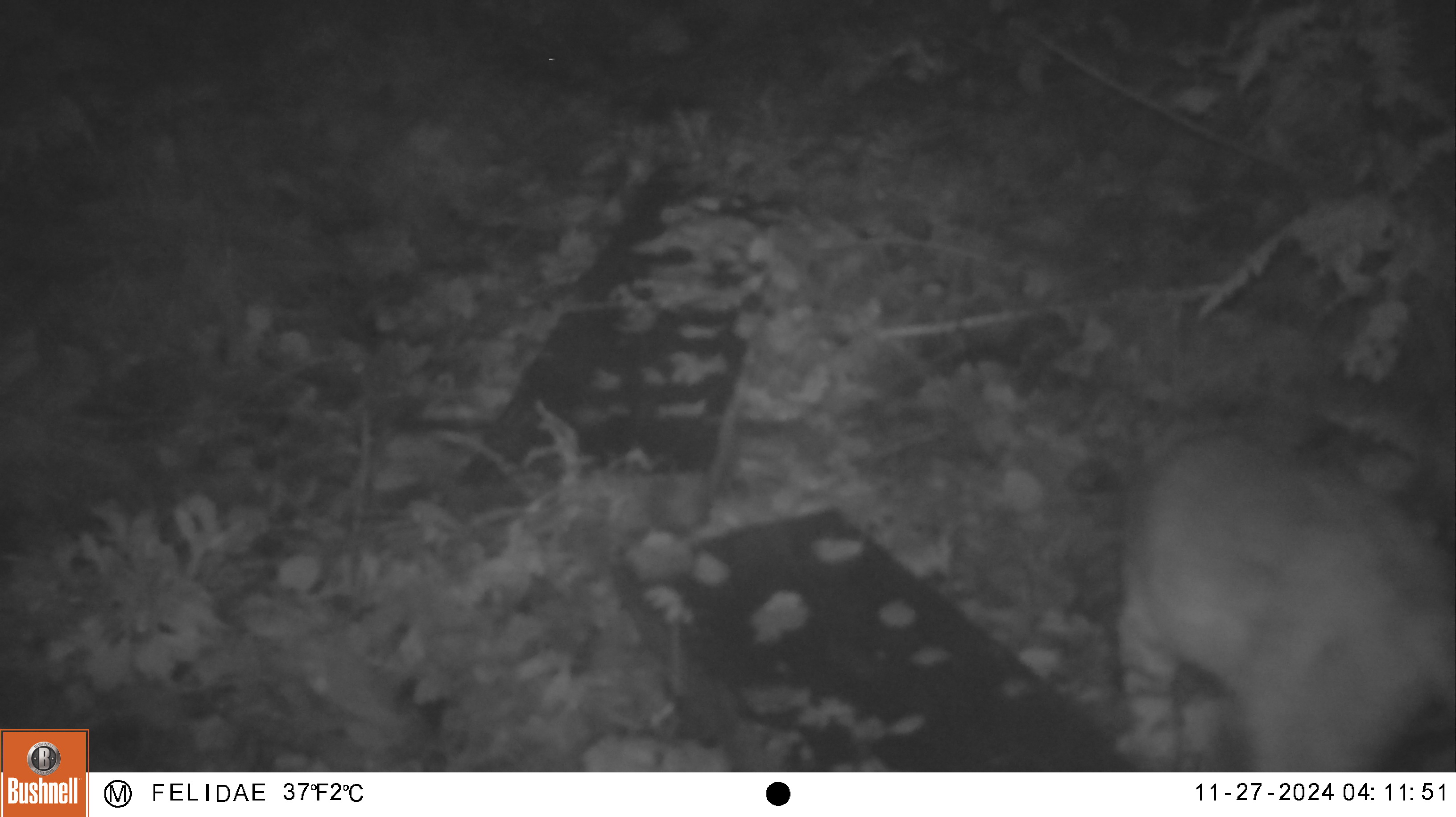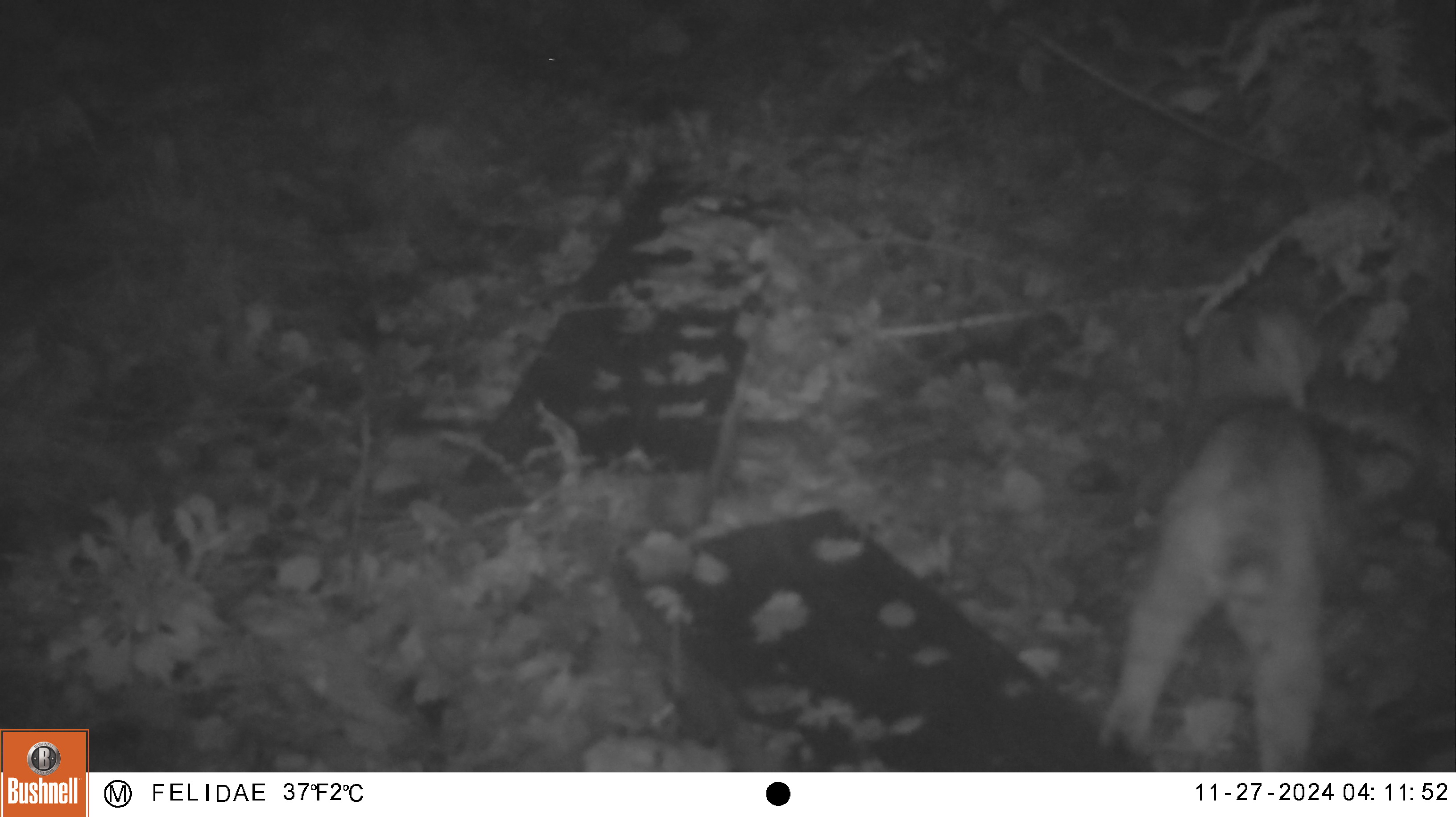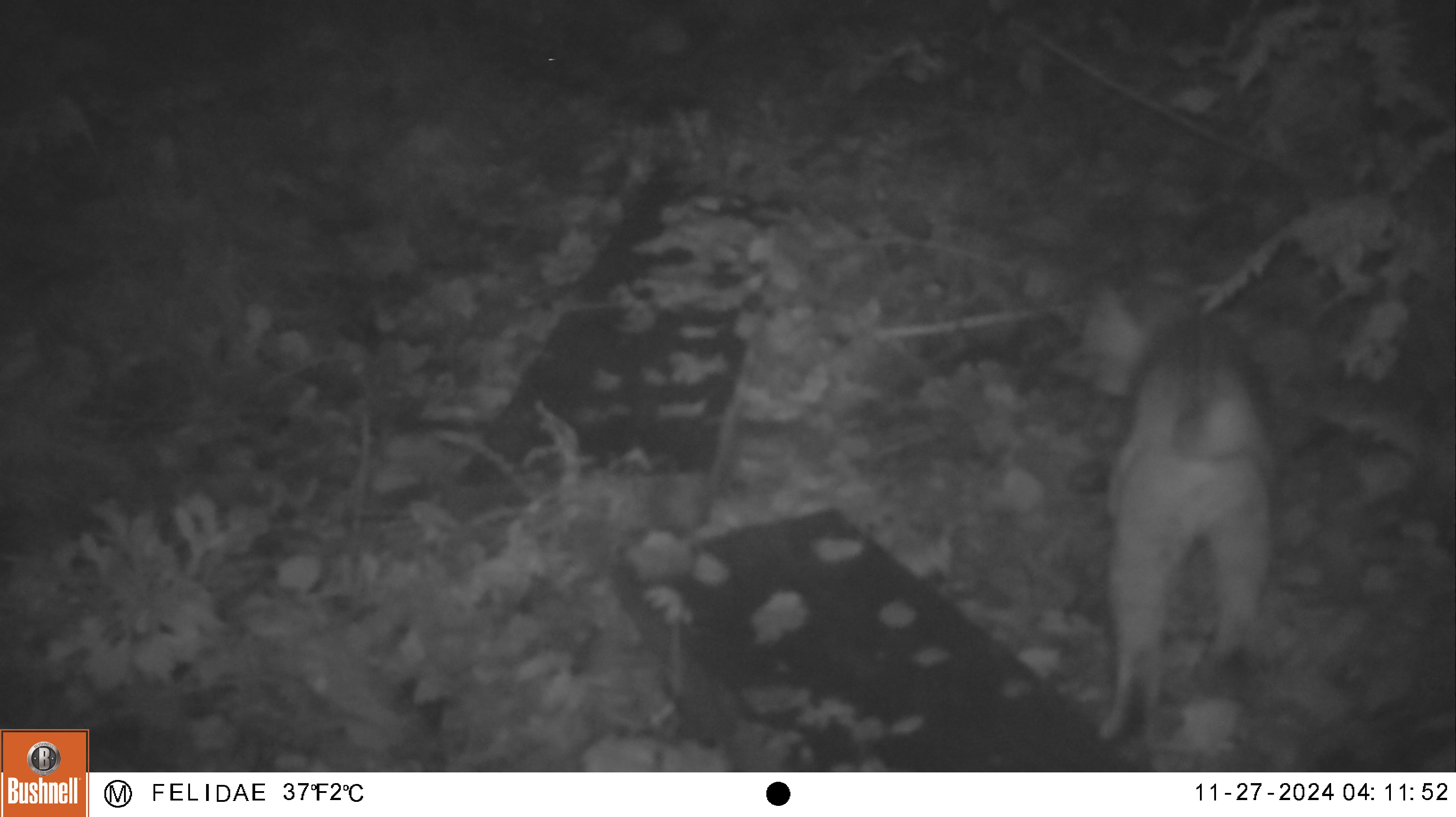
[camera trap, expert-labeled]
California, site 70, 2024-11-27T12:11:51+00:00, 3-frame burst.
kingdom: Animalia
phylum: Chordata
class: Mammalia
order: Carnivora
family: Felidae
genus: Lynx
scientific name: Lynx rufus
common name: bobcat